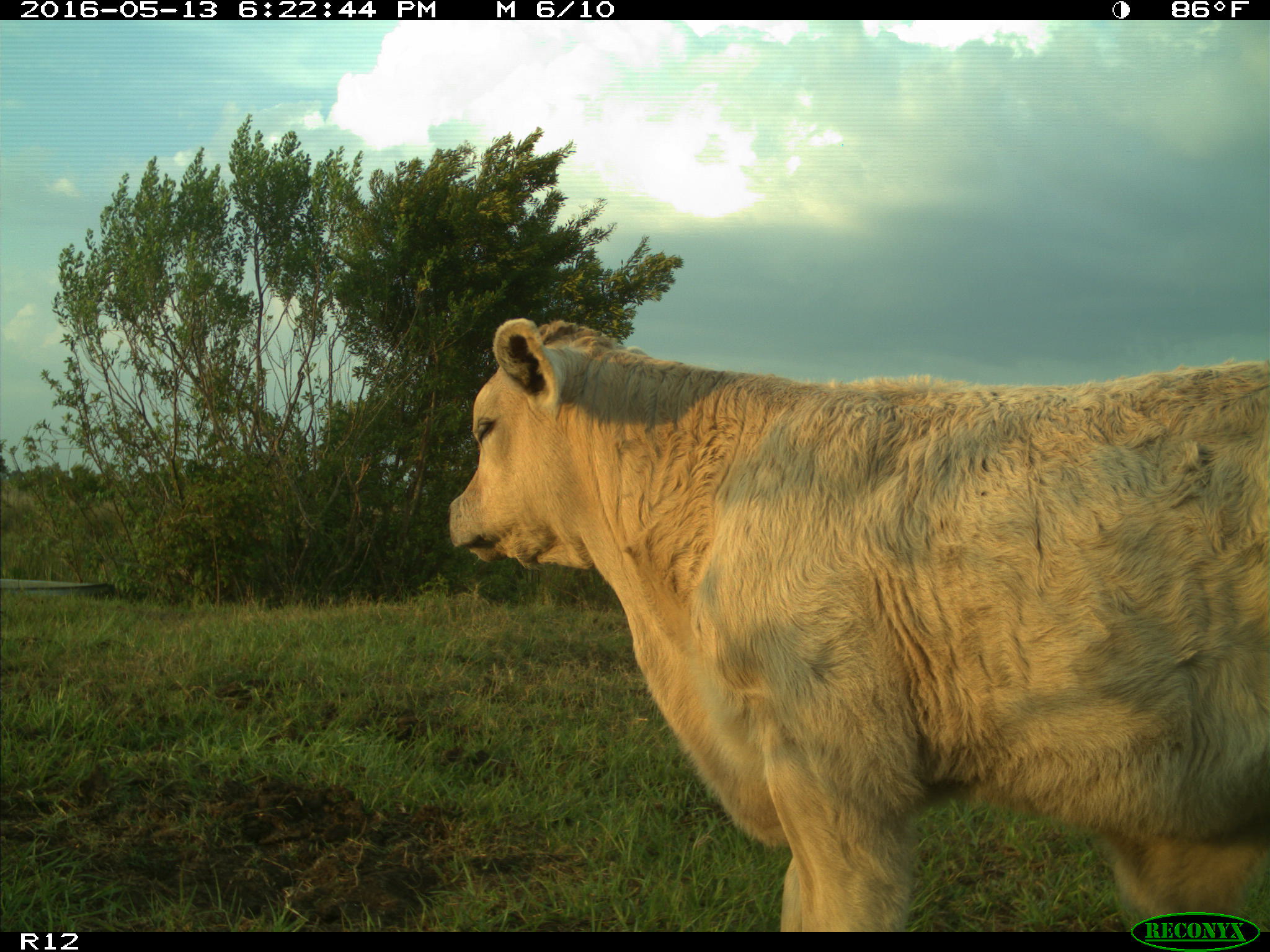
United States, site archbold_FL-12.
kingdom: Animalia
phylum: Chordata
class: Mammalia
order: Artiodactyla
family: Bovidae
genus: Bos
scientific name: Bos taurus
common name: domestic cow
Bos taurus (domestic cow).